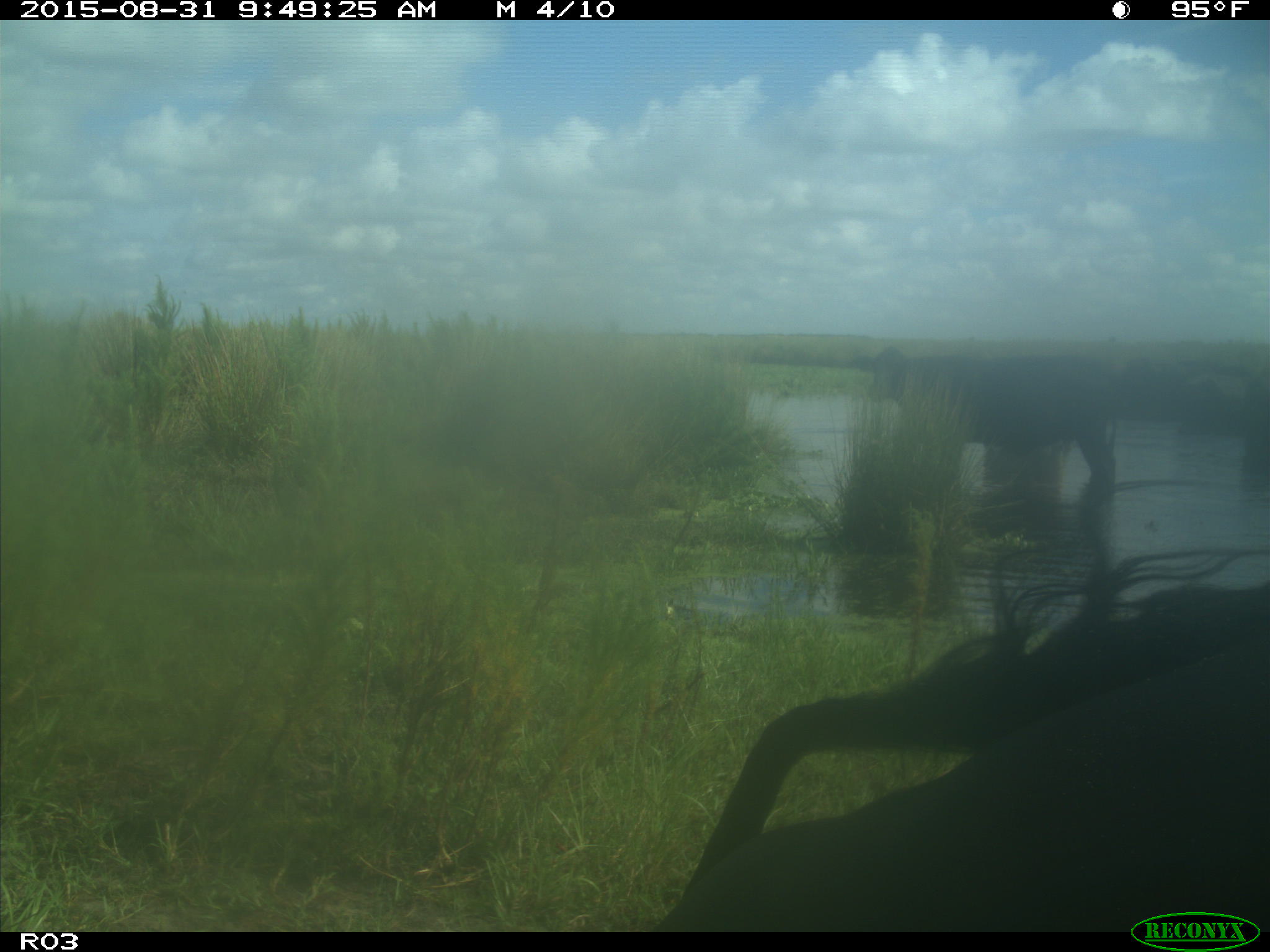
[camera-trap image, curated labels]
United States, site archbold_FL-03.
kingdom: Animalia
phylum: Chordata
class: Mammalia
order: Artiodactyla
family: Bovidae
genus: Bos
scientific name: Bos taurus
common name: domestic cow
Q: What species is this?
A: Bos taurus (domestic cow).